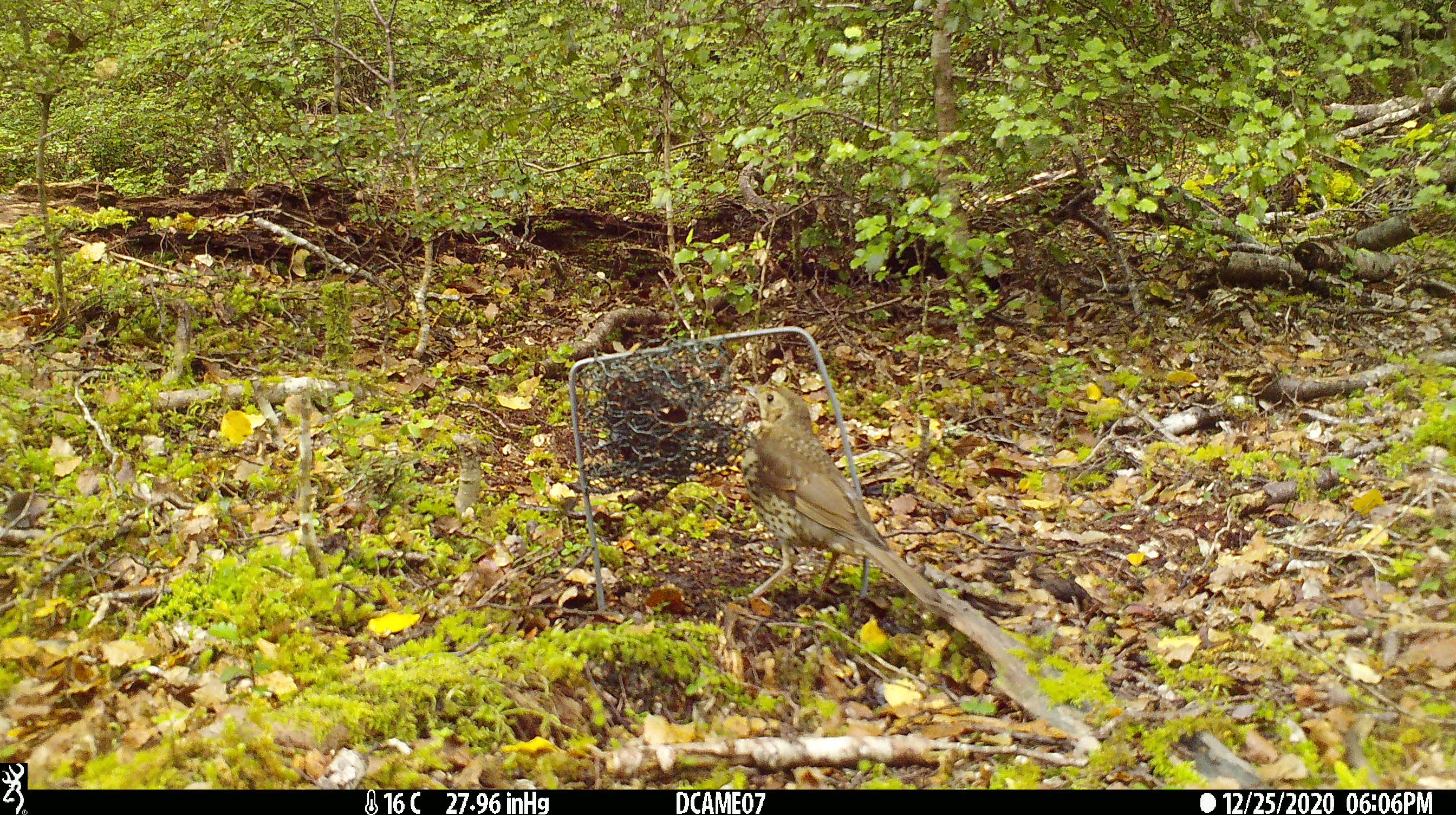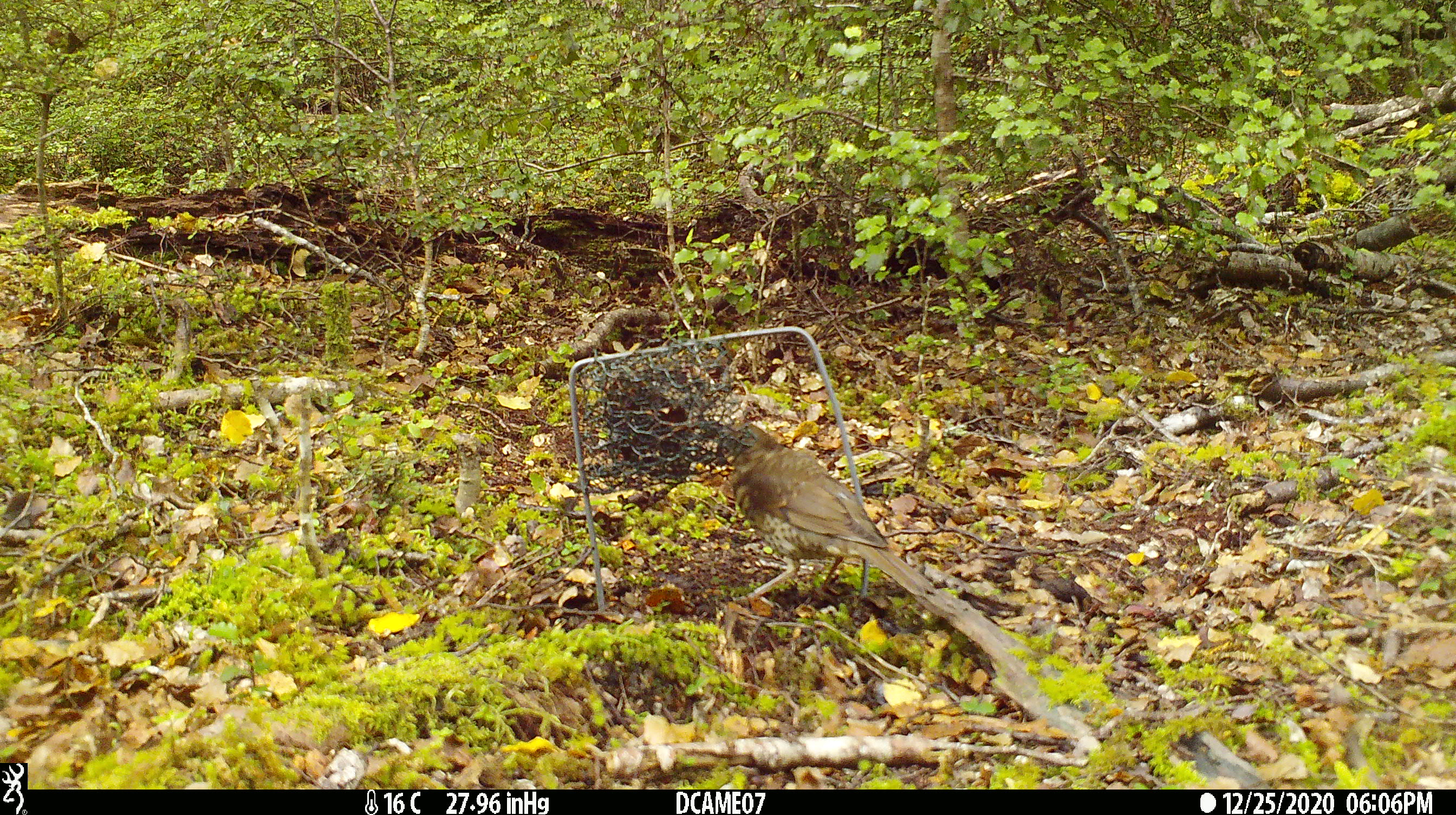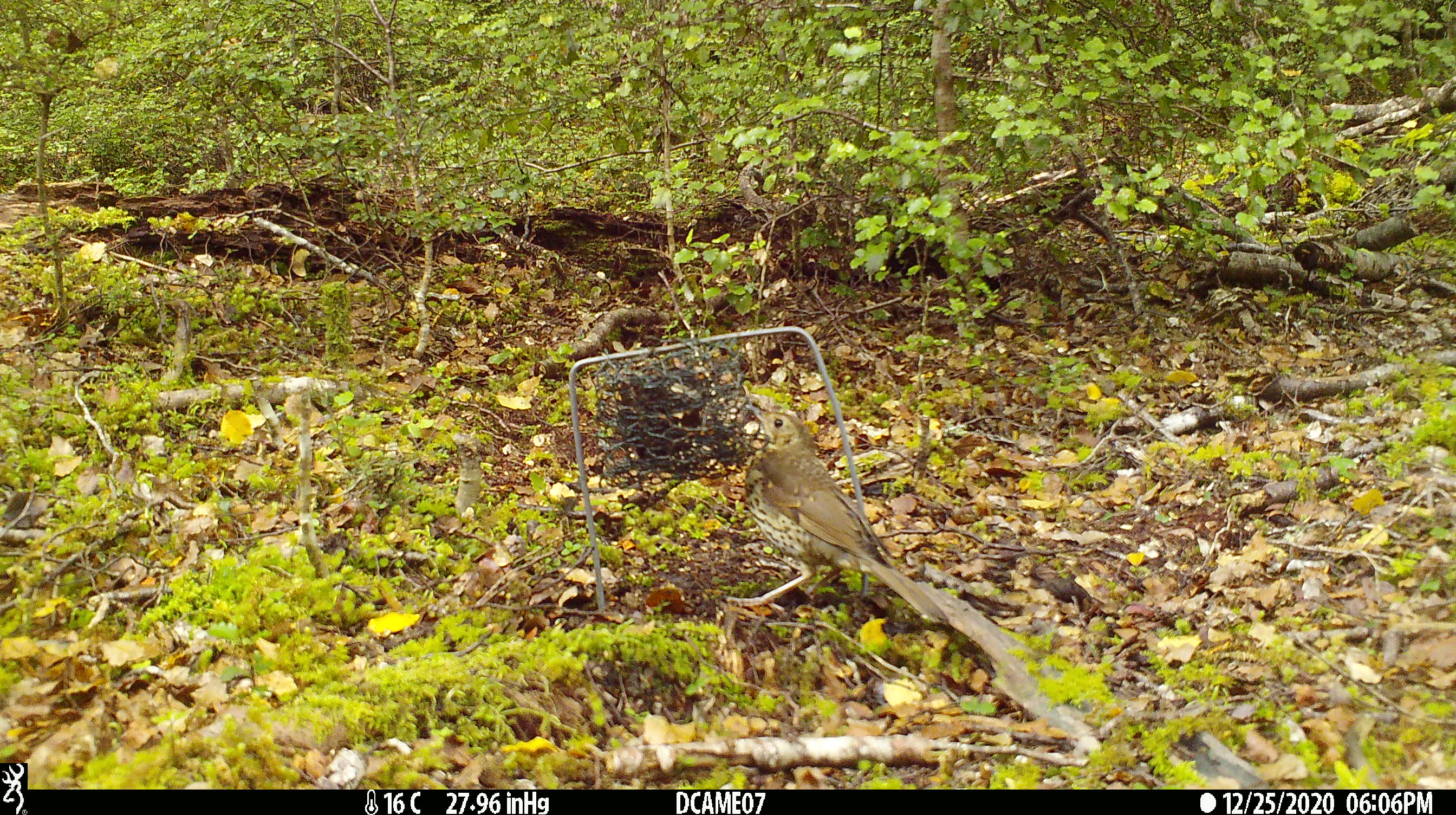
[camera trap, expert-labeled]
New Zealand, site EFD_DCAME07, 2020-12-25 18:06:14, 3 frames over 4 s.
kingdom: Animalia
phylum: Chordata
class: Aves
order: Passeriformes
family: Turdidae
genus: Turdus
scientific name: Turdus philomelos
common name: song thrush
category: thrush